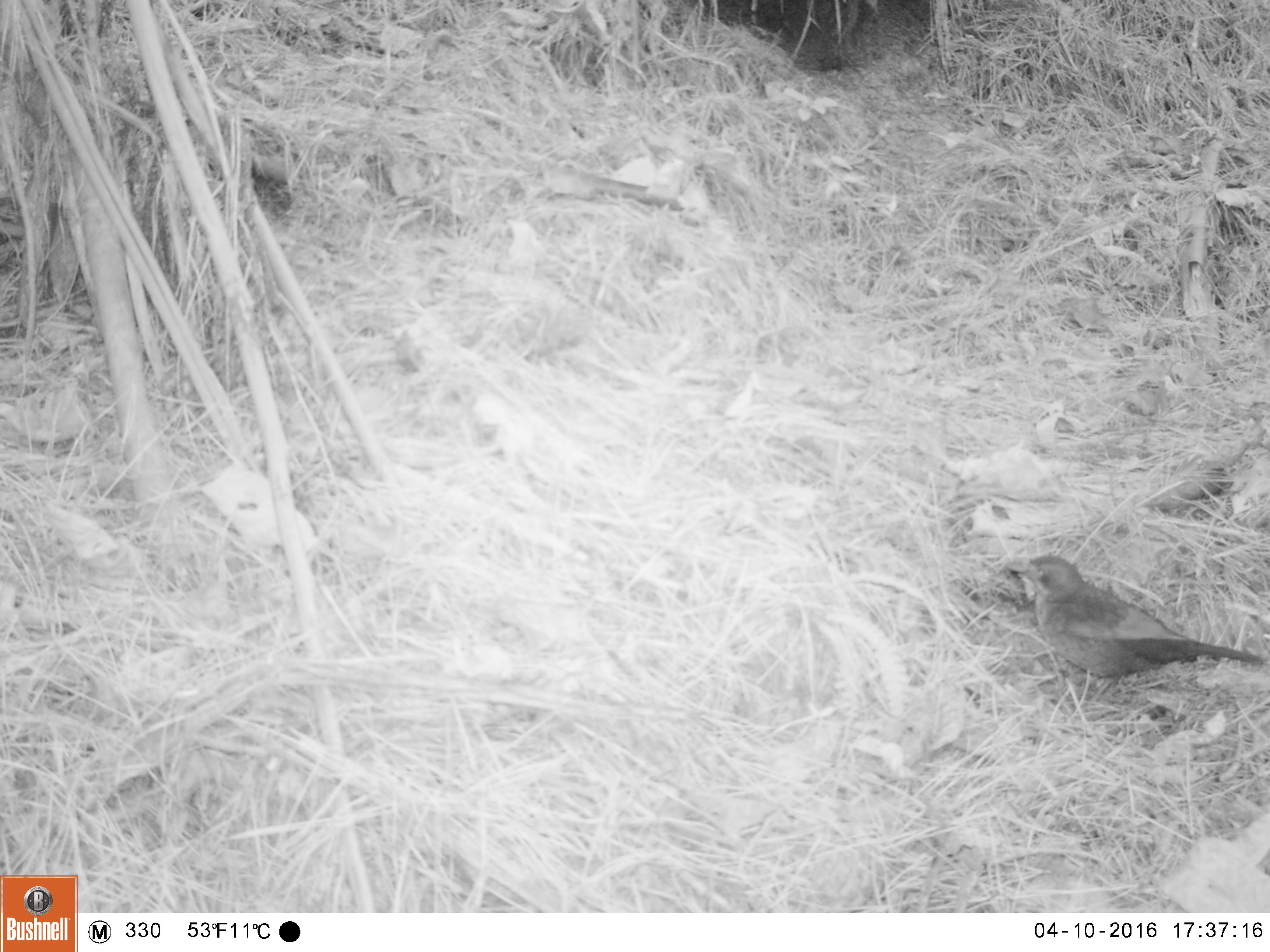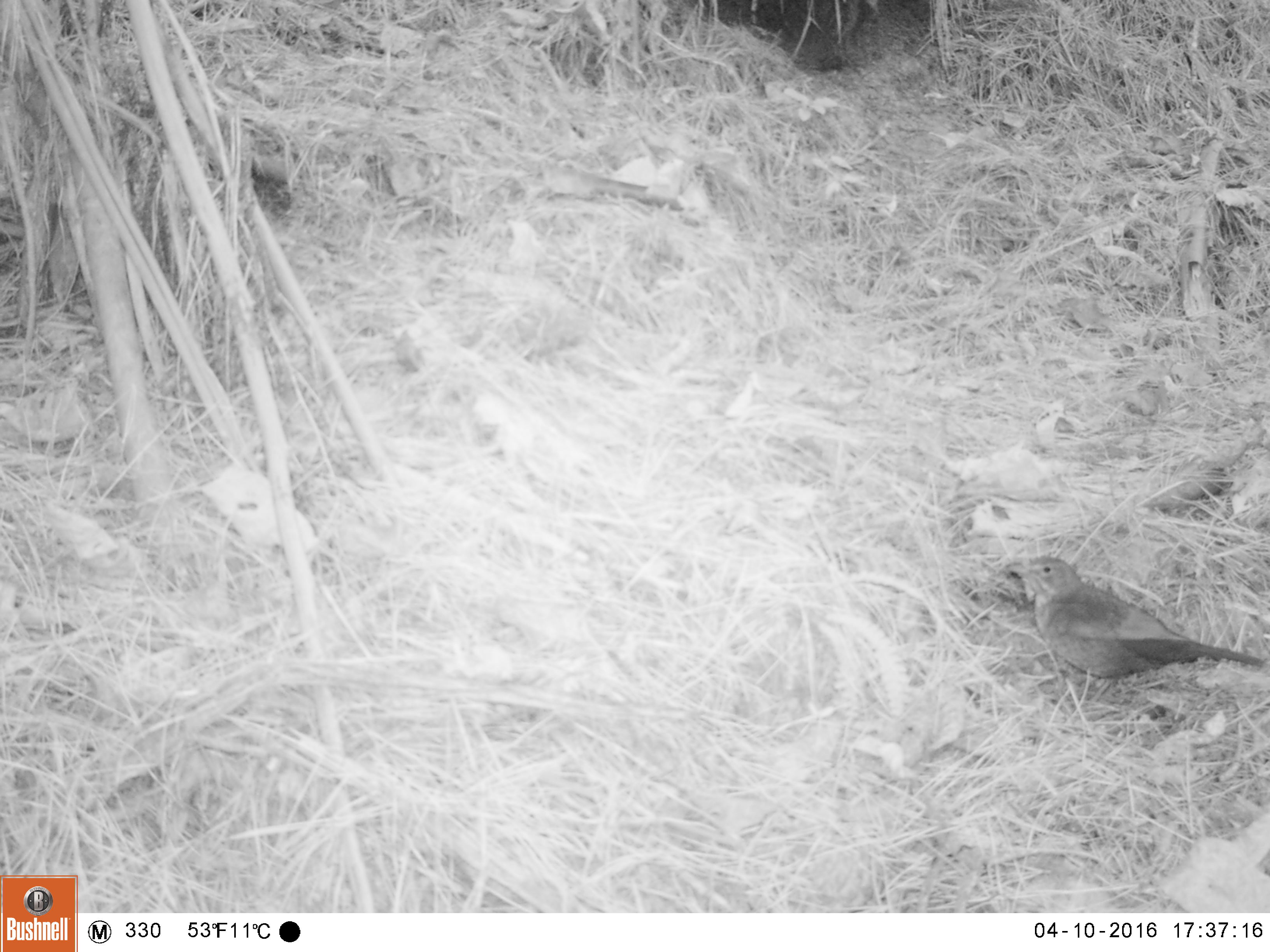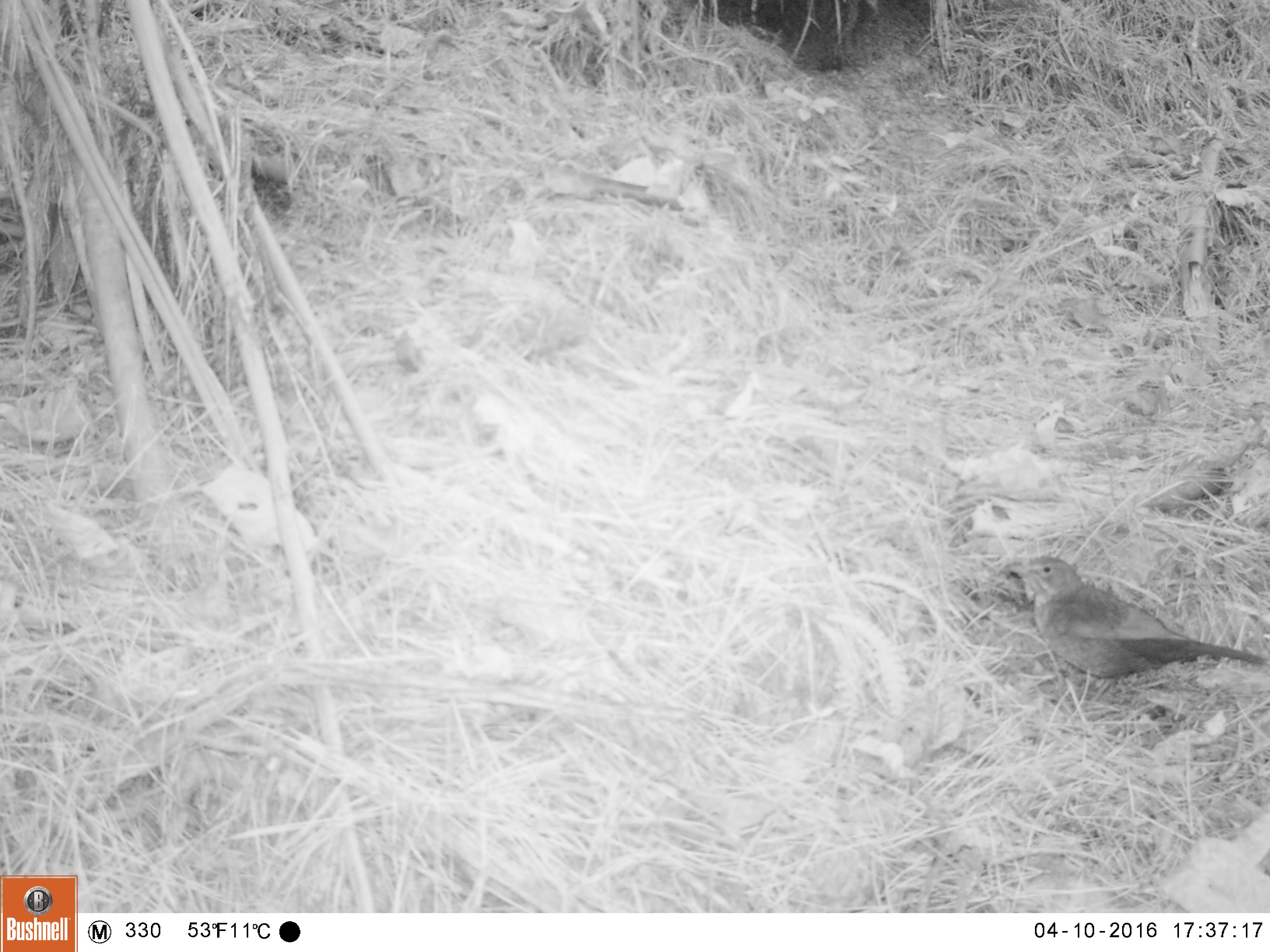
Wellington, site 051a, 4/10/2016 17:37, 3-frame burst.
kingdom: Animalia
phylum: Chordata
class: Aves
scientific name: Aves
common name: bird